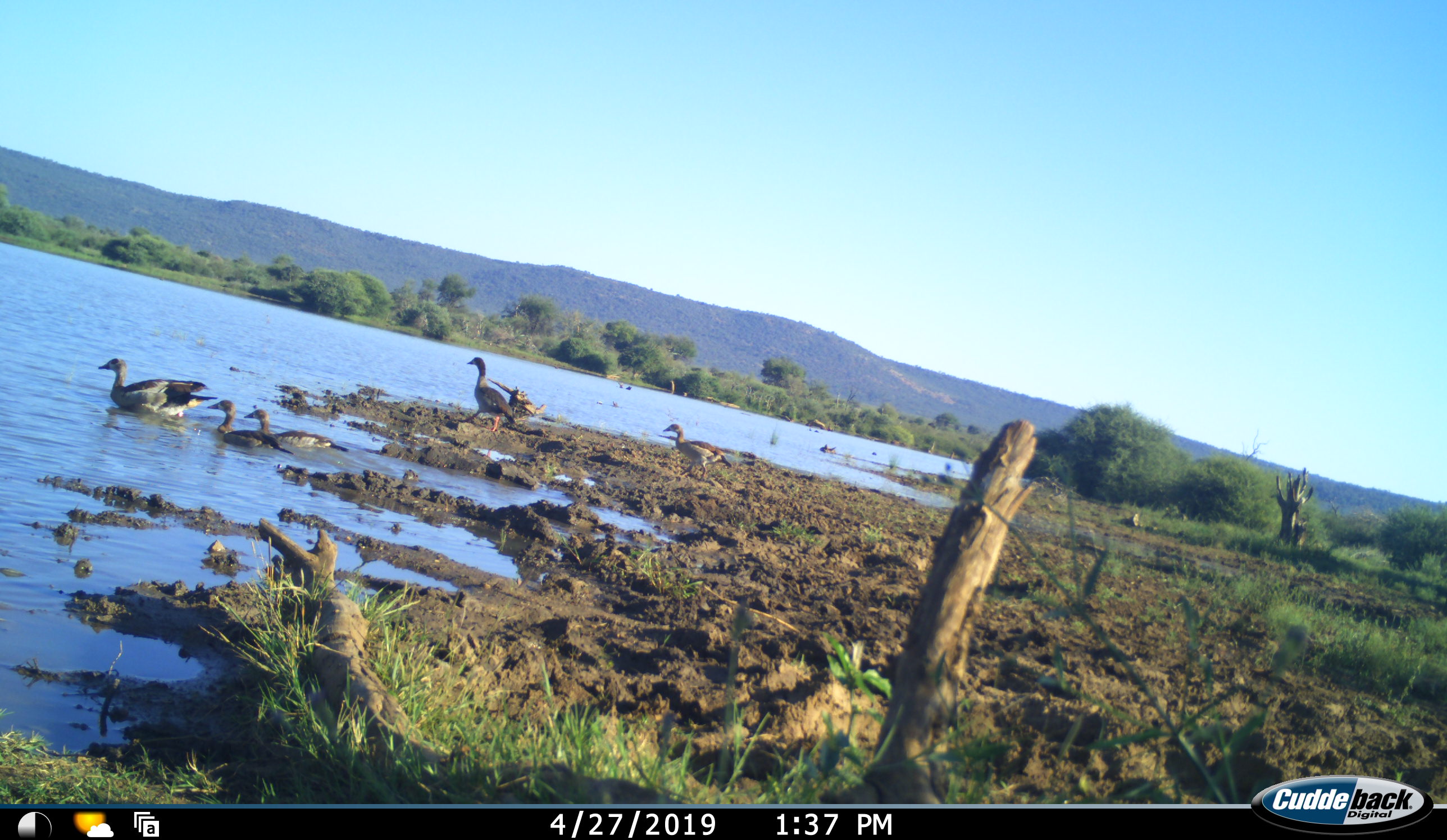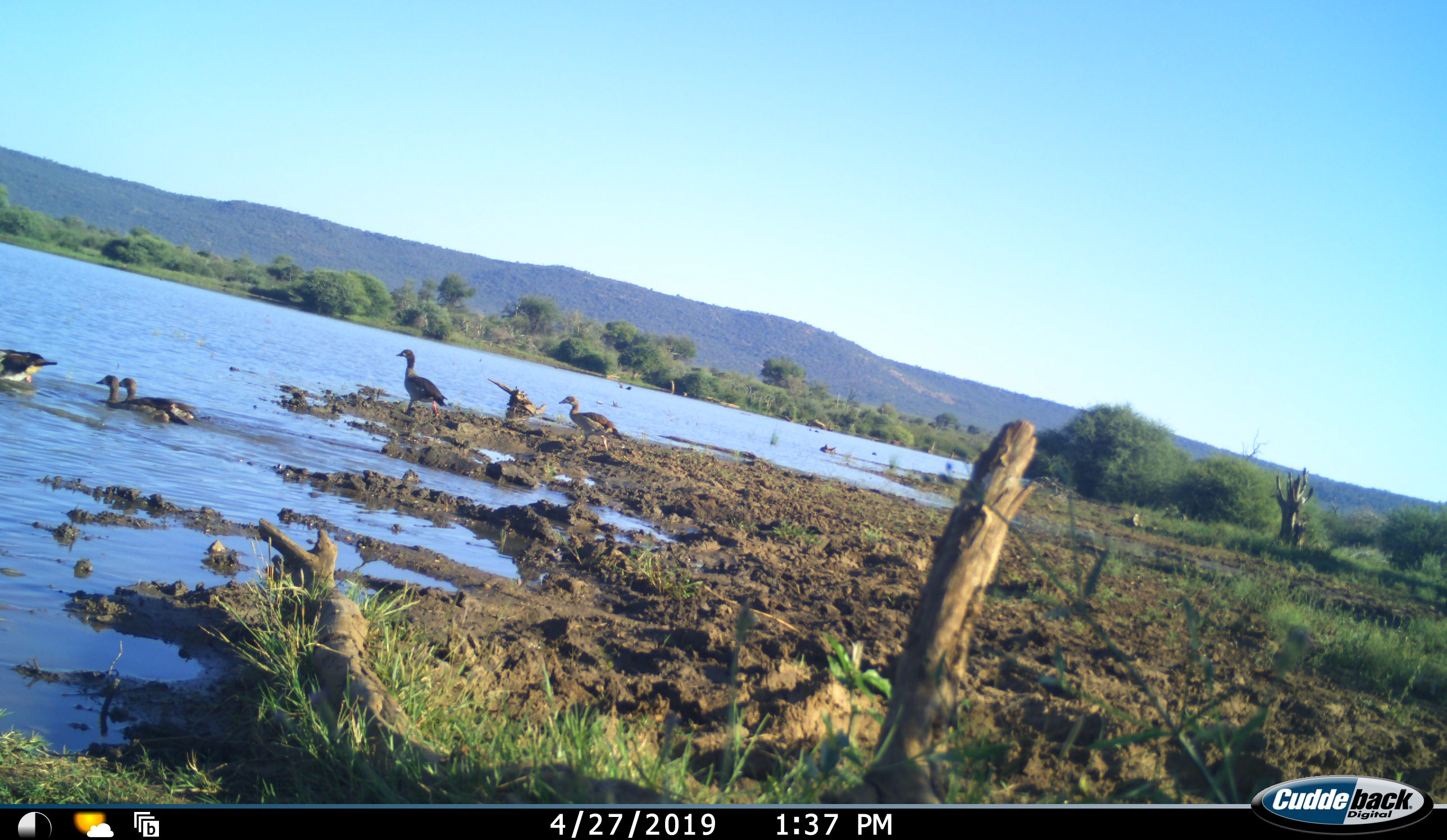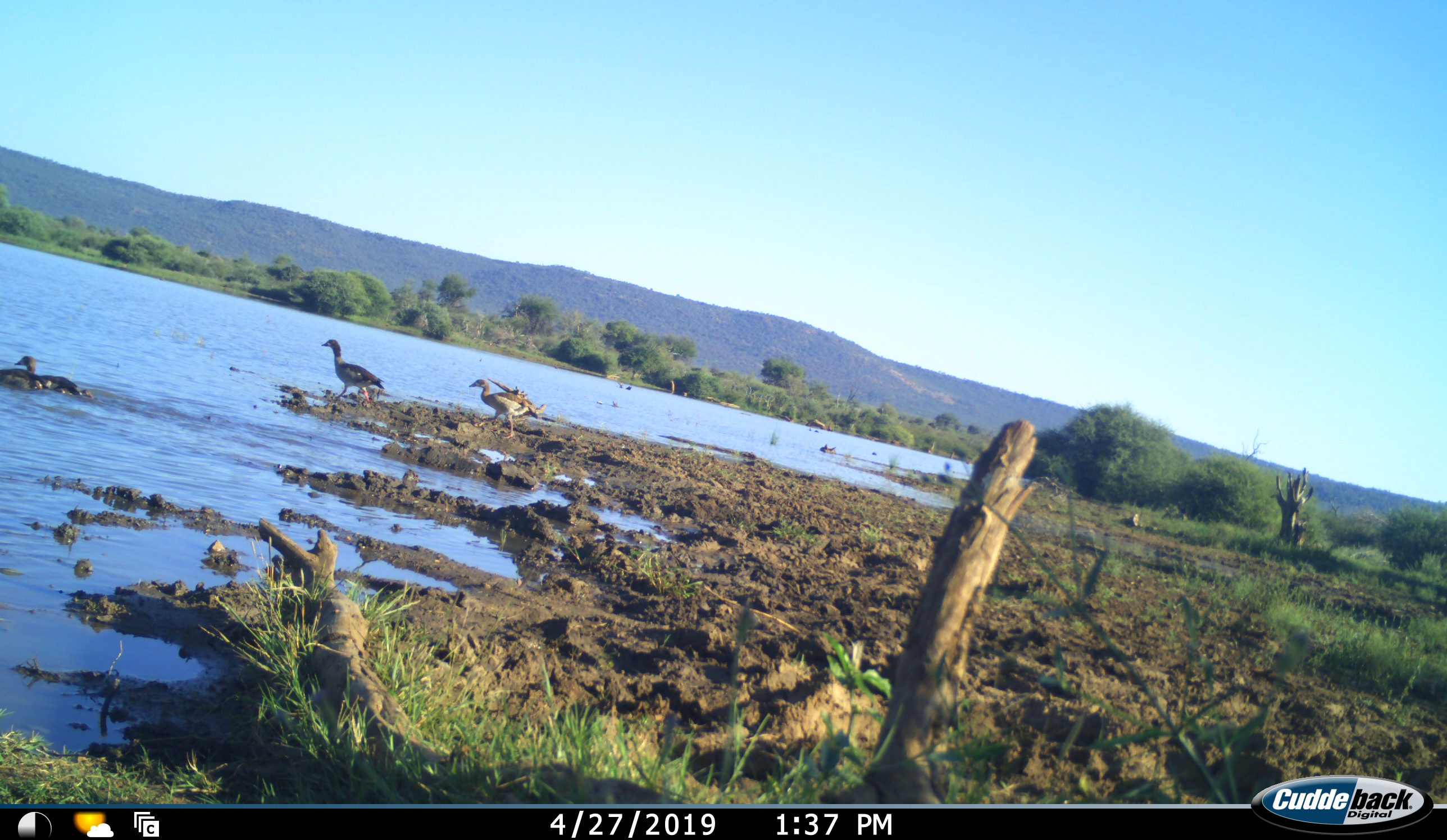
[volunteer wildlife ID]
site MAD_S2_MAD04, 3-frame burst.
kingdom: Animalia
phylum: Chordata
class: Aves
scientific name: Aves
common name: bird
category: birdother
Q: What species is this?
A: Birdother (bird) (Aves).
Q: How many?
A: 5.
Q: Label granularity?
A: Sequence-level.